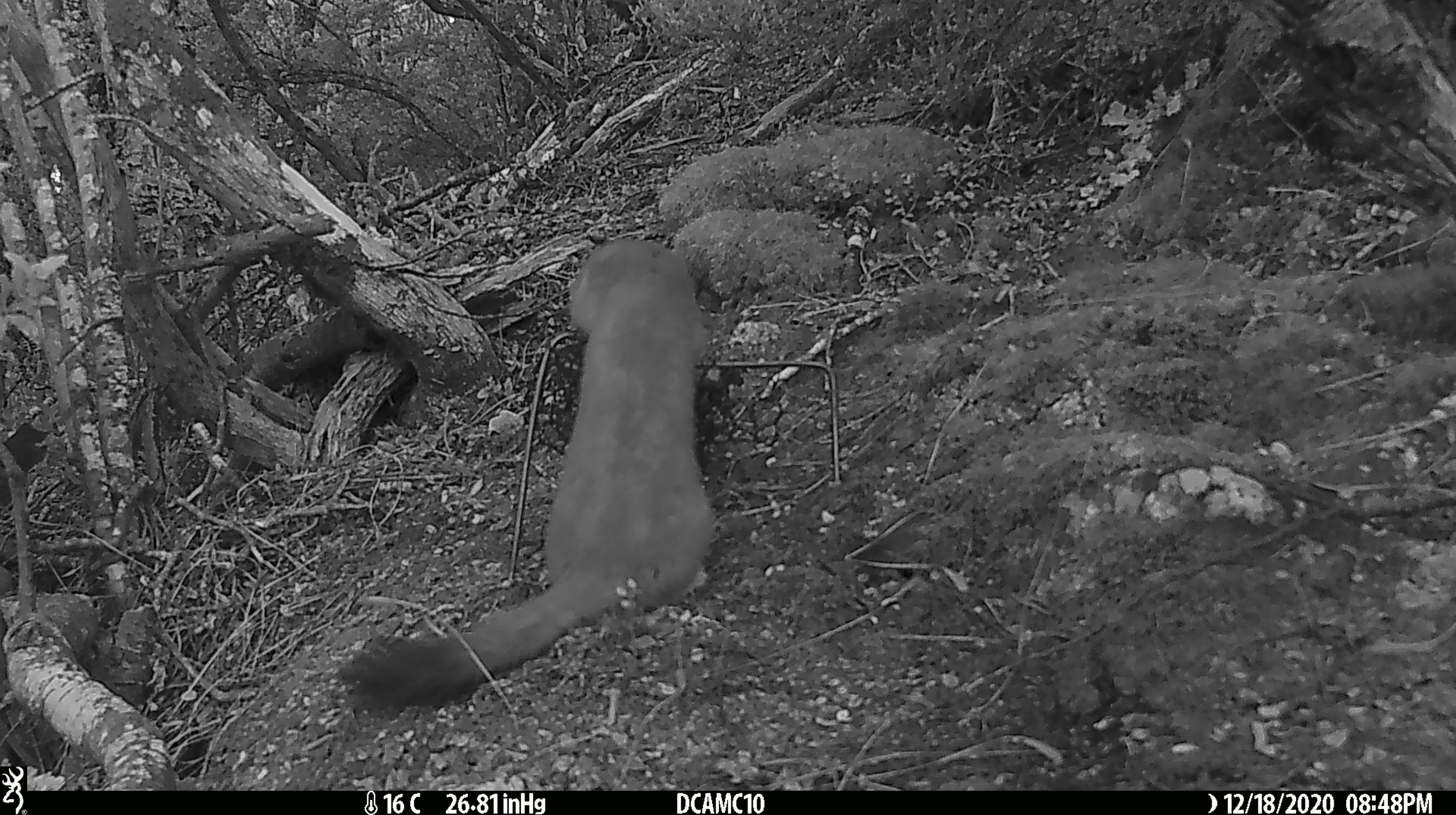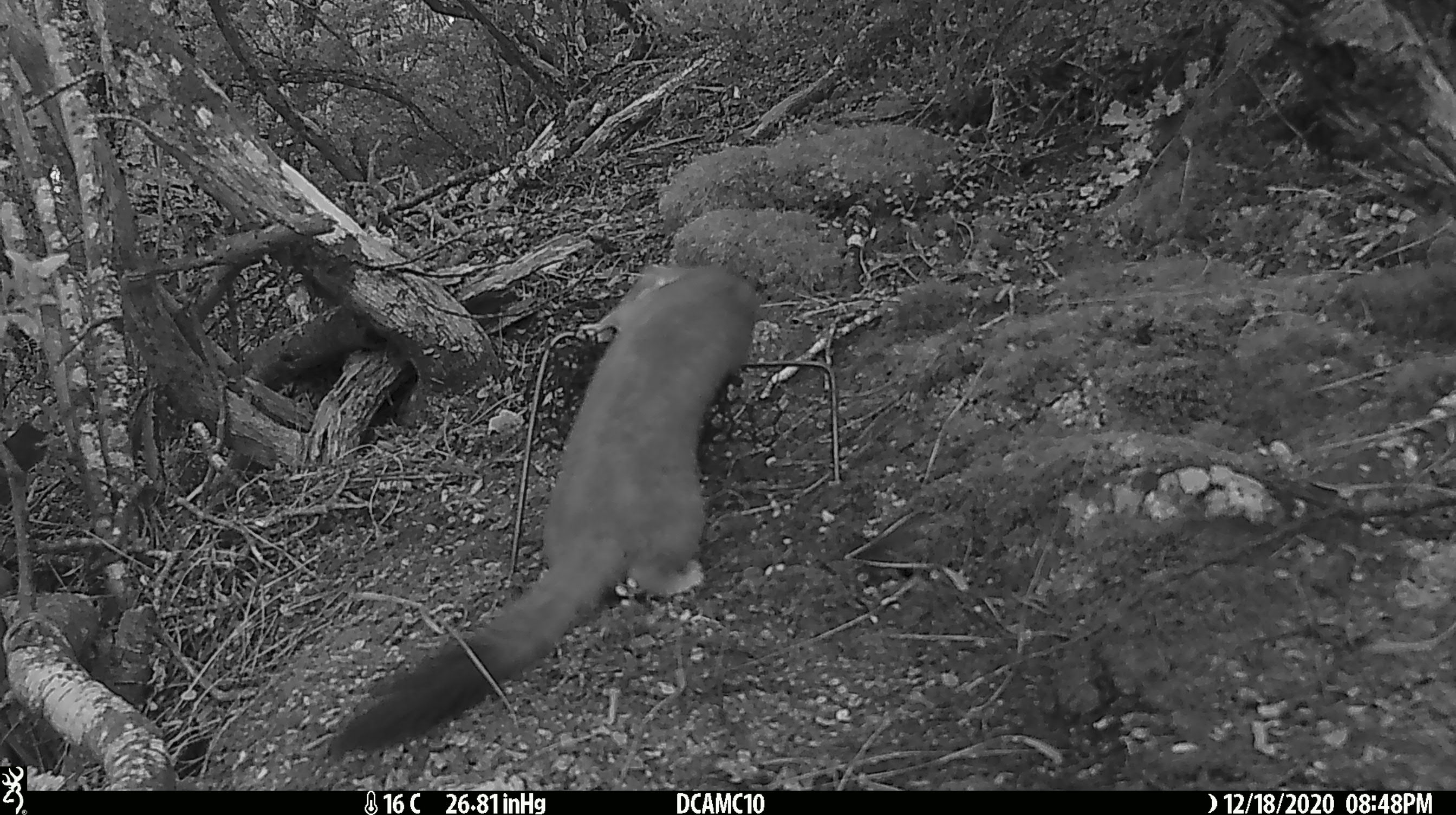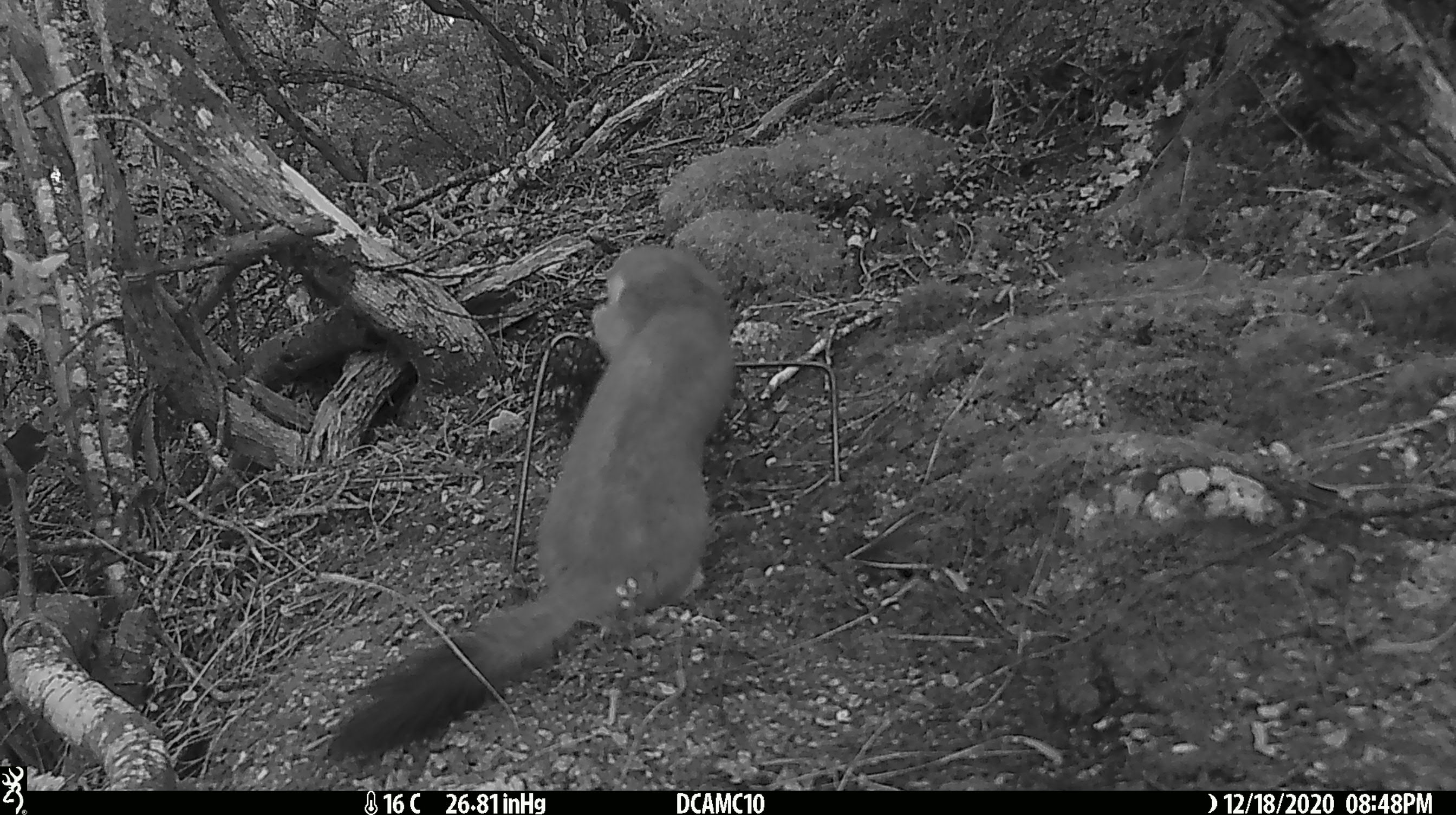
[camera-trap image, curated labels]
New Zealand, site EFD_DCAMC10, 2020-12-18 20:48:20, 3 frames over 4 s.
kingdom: Animalia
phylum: Chordata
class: Mammalia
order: Carnivora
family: Mustelidae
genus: Mustela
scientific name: Mustela erminea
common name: stoat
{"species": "stoat (Mustela erminea)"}